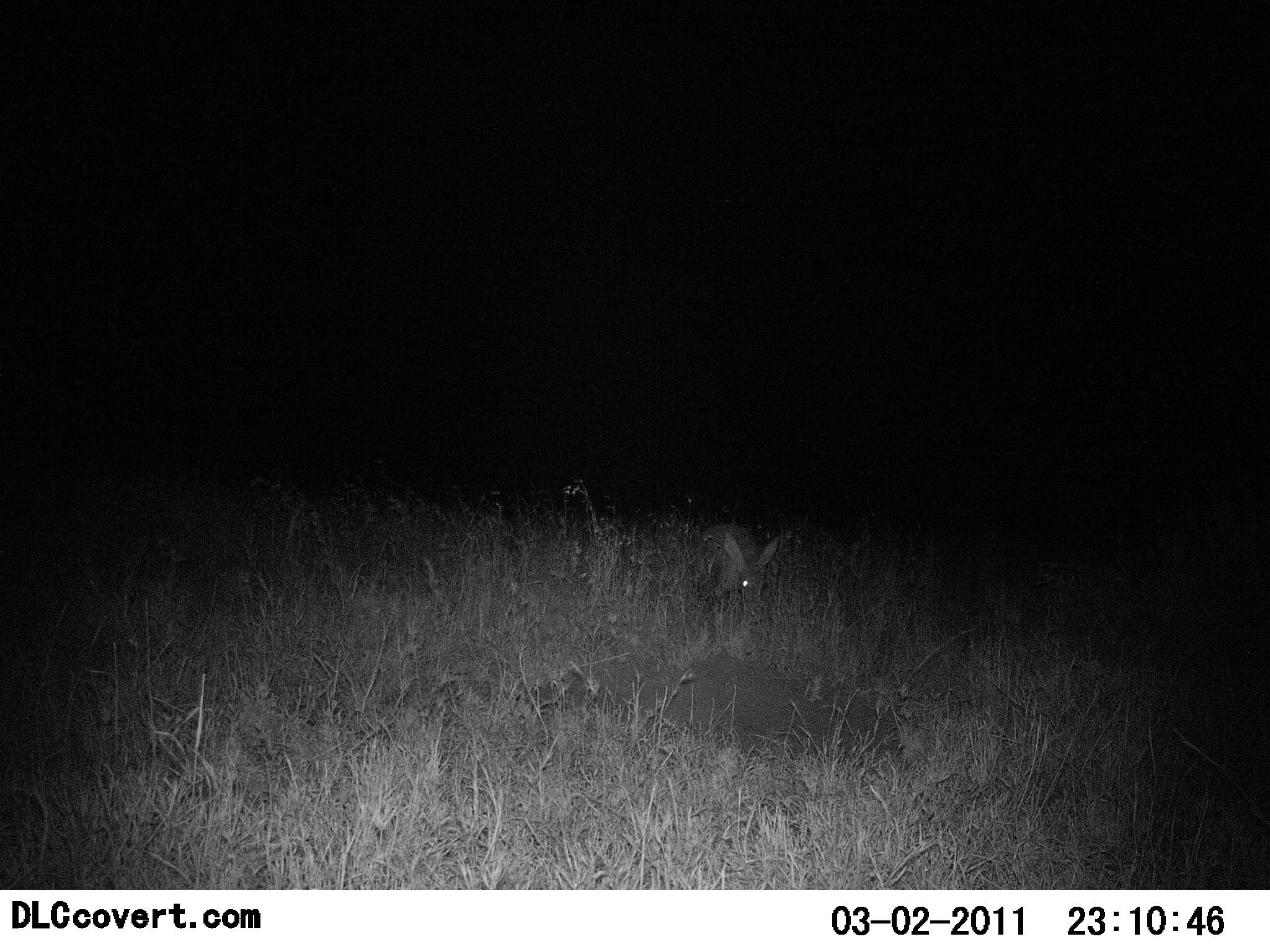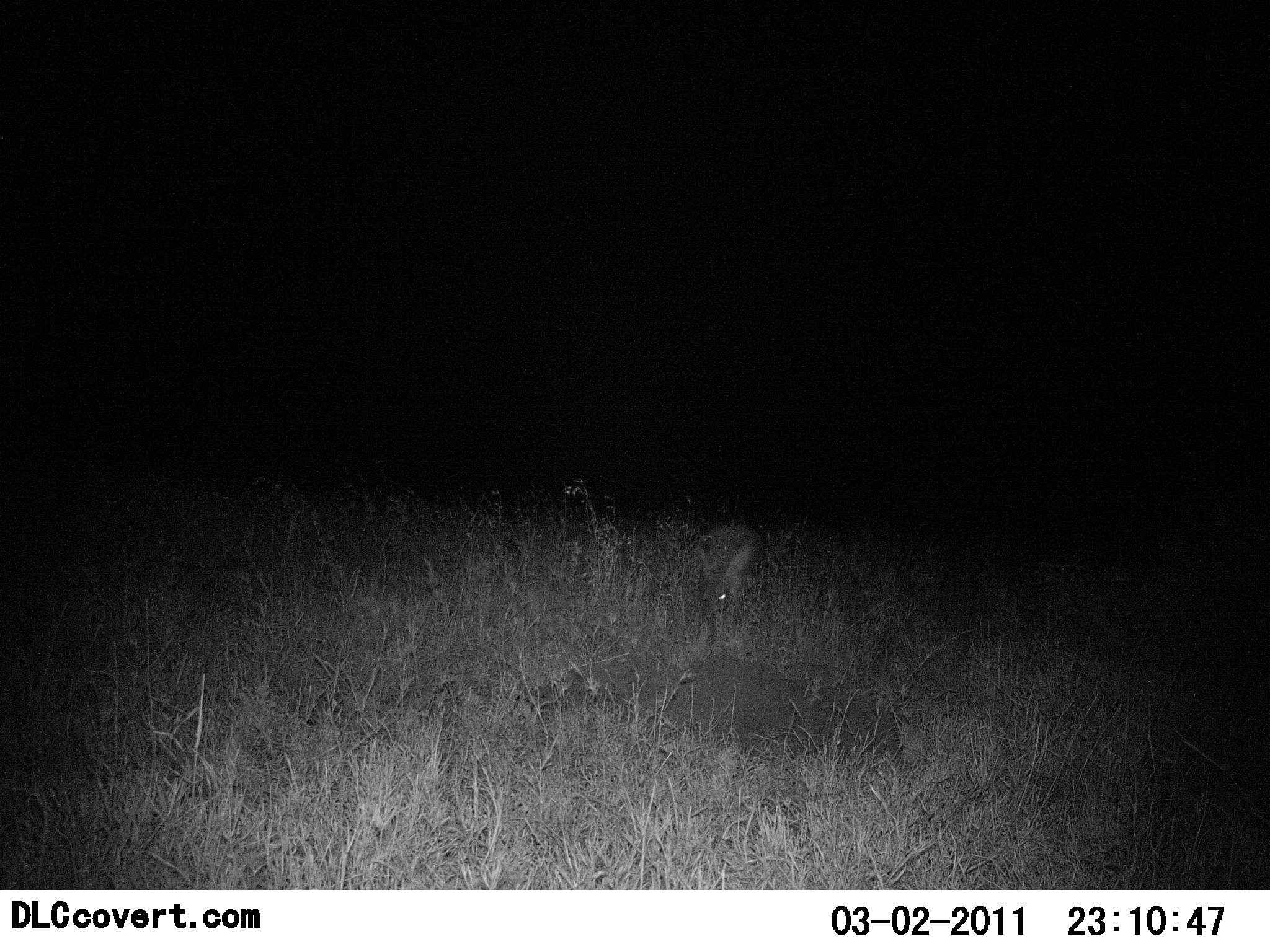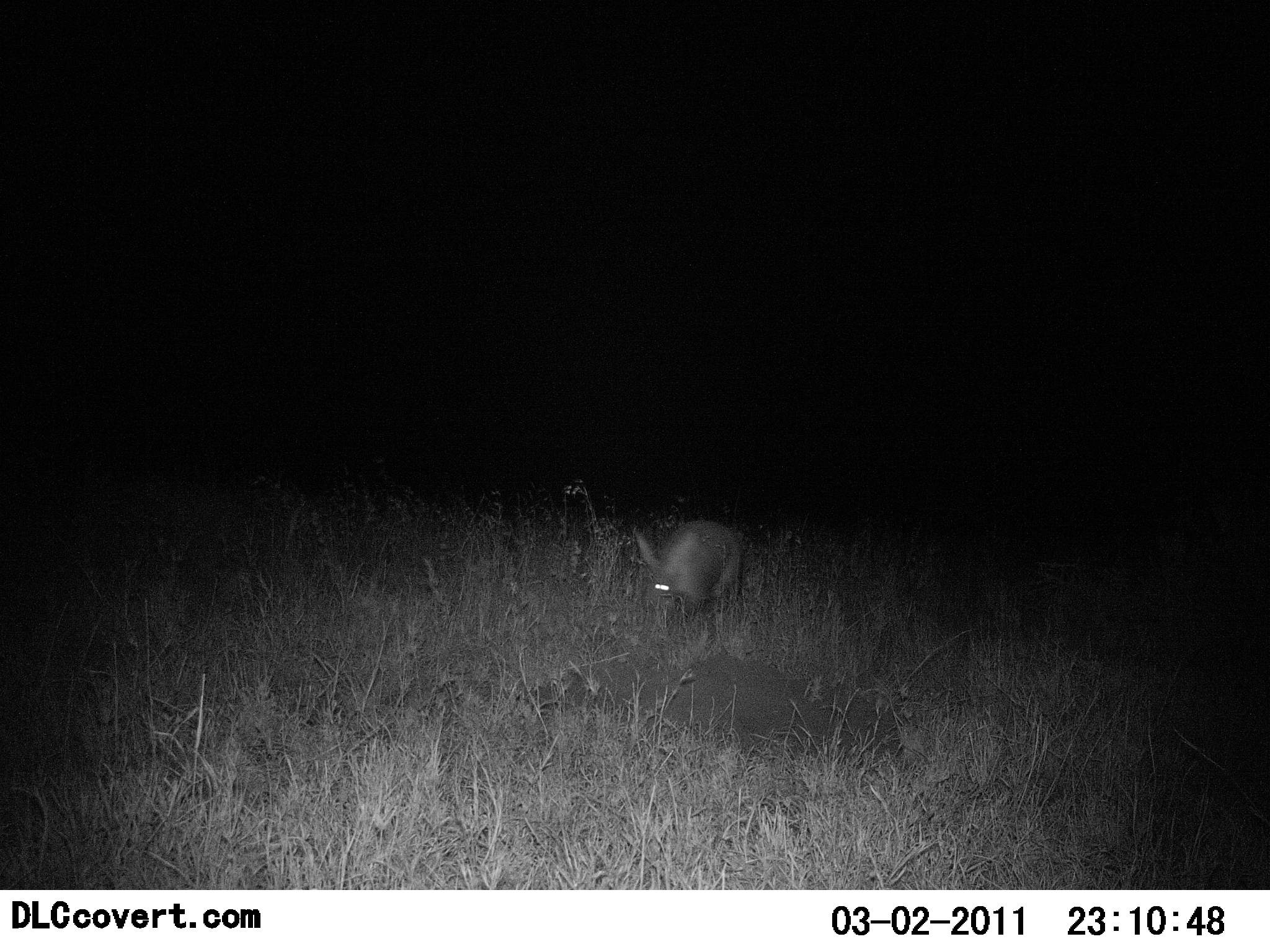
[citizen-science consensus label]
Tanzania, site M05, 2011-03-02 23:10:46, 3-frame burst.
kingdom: Animalia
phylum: Chordata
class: Mammalia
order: Tubulidentata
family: Orycteropodidae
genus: Orycteropus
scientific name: Orycteropus afer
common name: aardvark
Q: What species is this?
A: Aardvark (Orycteropus afer).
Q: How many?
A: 1.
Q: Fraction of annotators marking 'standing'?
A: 0%.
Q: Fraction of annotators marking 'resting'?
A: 0%.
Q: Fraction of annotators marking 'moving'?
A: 100%.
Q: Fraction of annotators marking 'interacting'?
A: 0%.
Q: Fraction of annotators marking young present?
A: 0%.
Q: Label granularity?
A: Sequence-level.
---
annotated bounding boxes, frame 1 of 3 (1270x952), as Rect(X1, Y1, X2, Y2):
animal: Rect(690, 522, 783, 606)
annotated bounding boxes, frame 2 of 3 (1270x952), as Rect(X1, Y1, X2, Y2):
animal: Rect(694, 523, 759, 620)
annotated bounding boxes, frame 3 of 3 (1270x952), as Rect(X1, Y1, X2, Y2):
animal: Rect(627, 521, 746, 617)